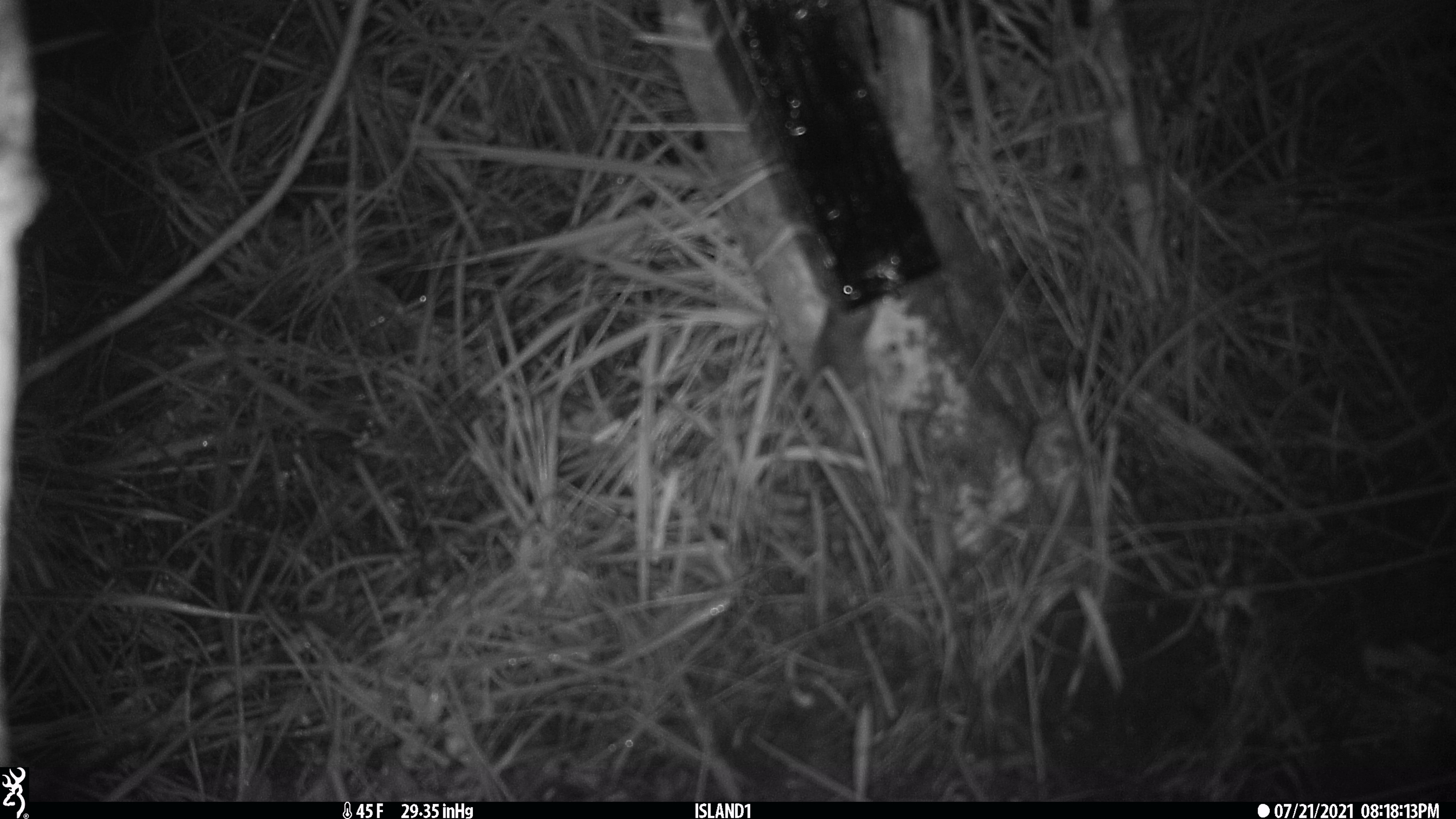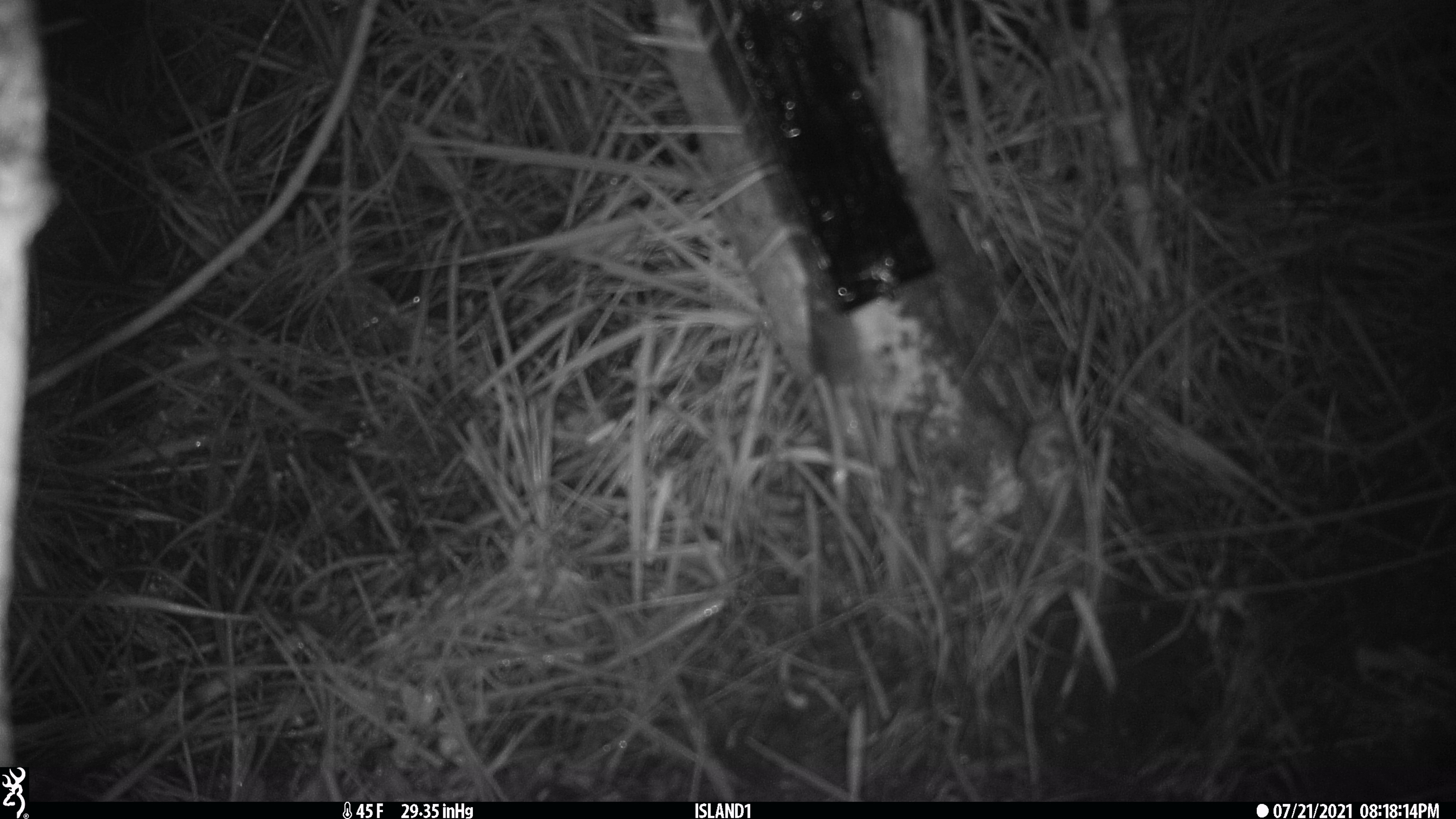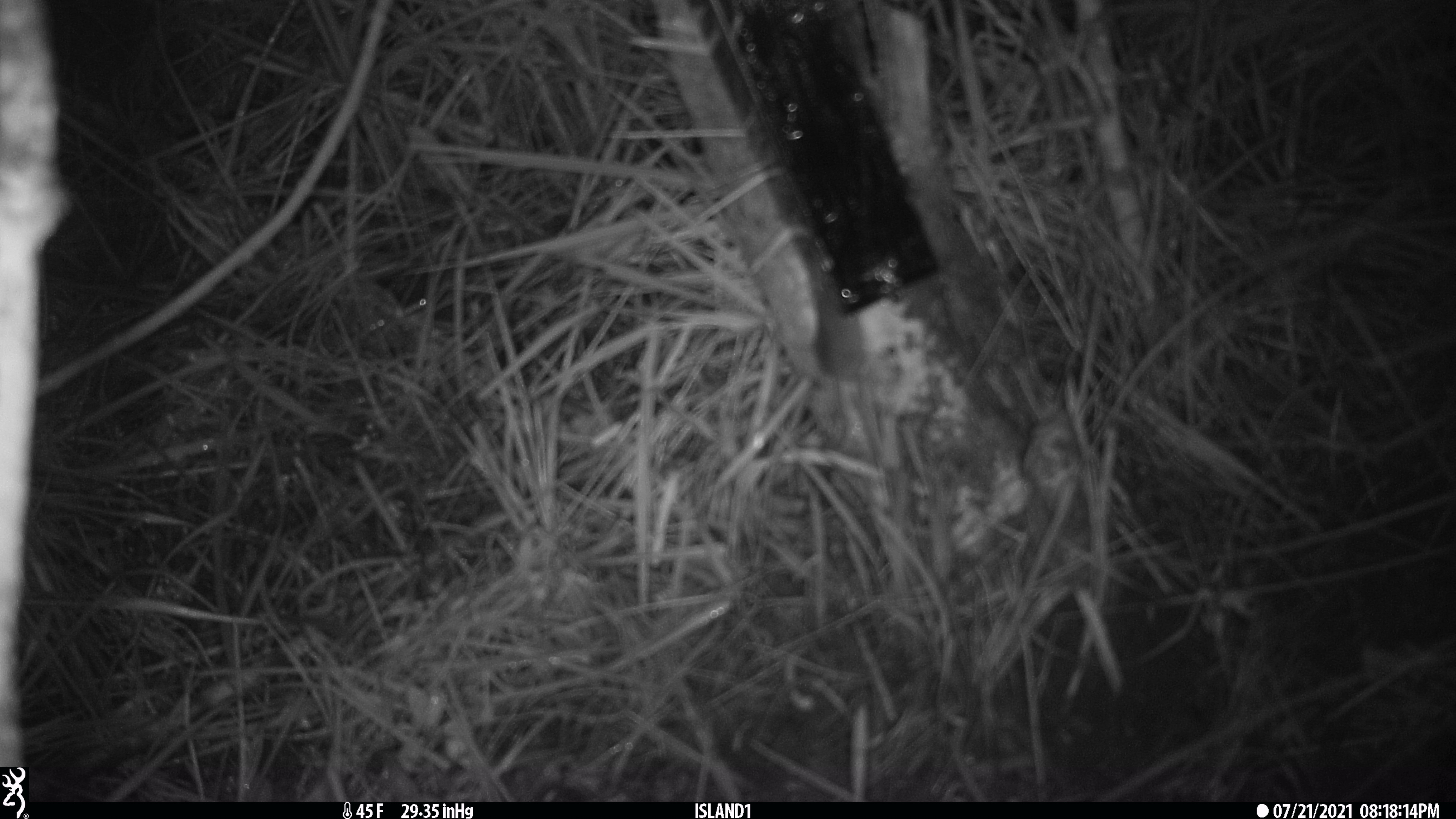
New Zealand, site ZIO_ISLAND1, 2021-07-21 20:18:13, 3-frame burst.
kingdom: Animalia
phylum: Chordata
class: Mammalia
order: Rodentia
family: Muridae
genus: Mus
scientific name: Mus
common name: mouse